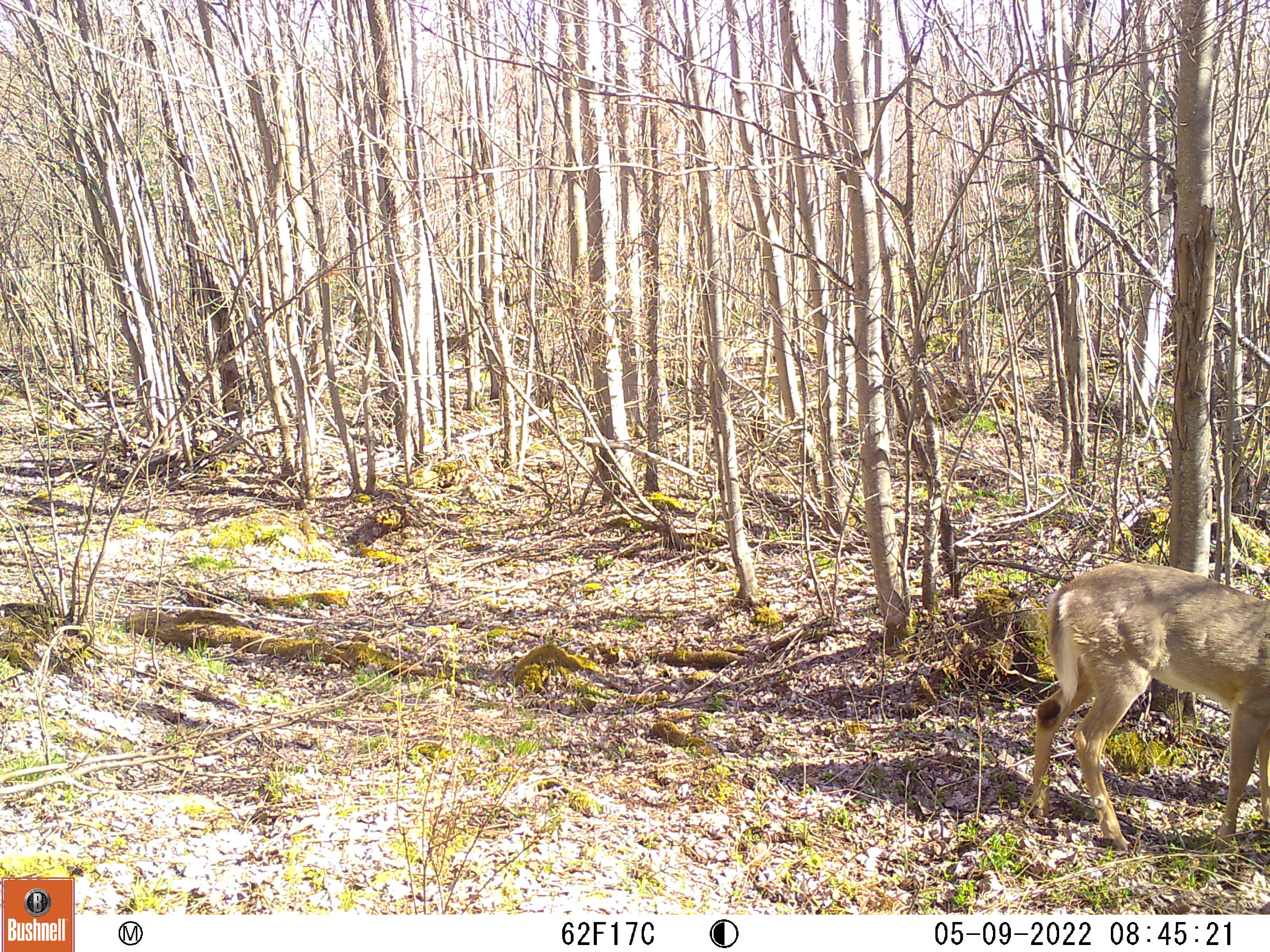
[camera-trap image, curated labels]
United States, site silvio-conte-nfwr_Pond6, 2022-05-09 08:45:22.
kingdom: Animalia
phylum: Chordata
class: Mammalia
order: Artiodactyla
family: Cervidae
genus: Odocoileus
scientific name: Odocoileus virginianus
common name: white-tailed deer